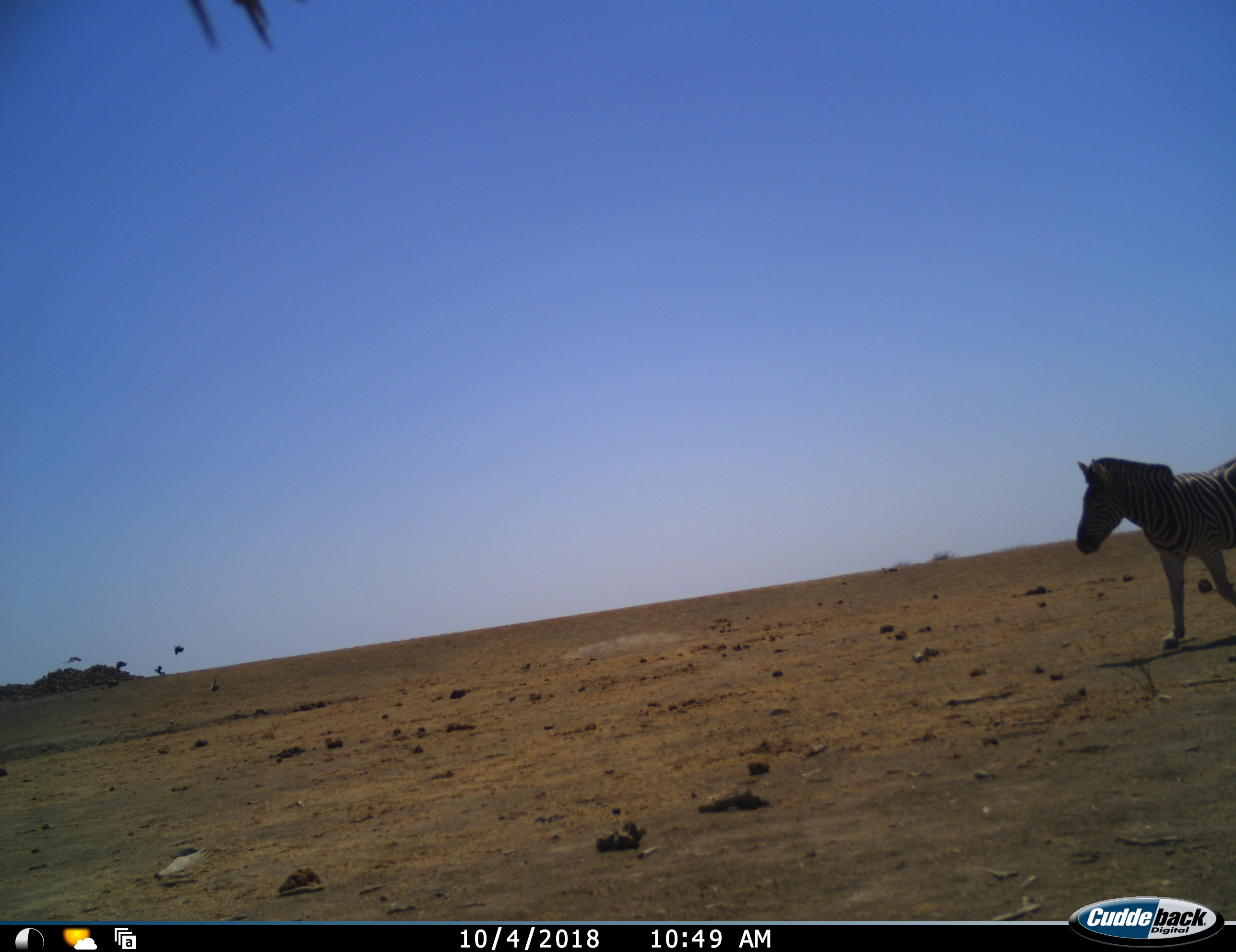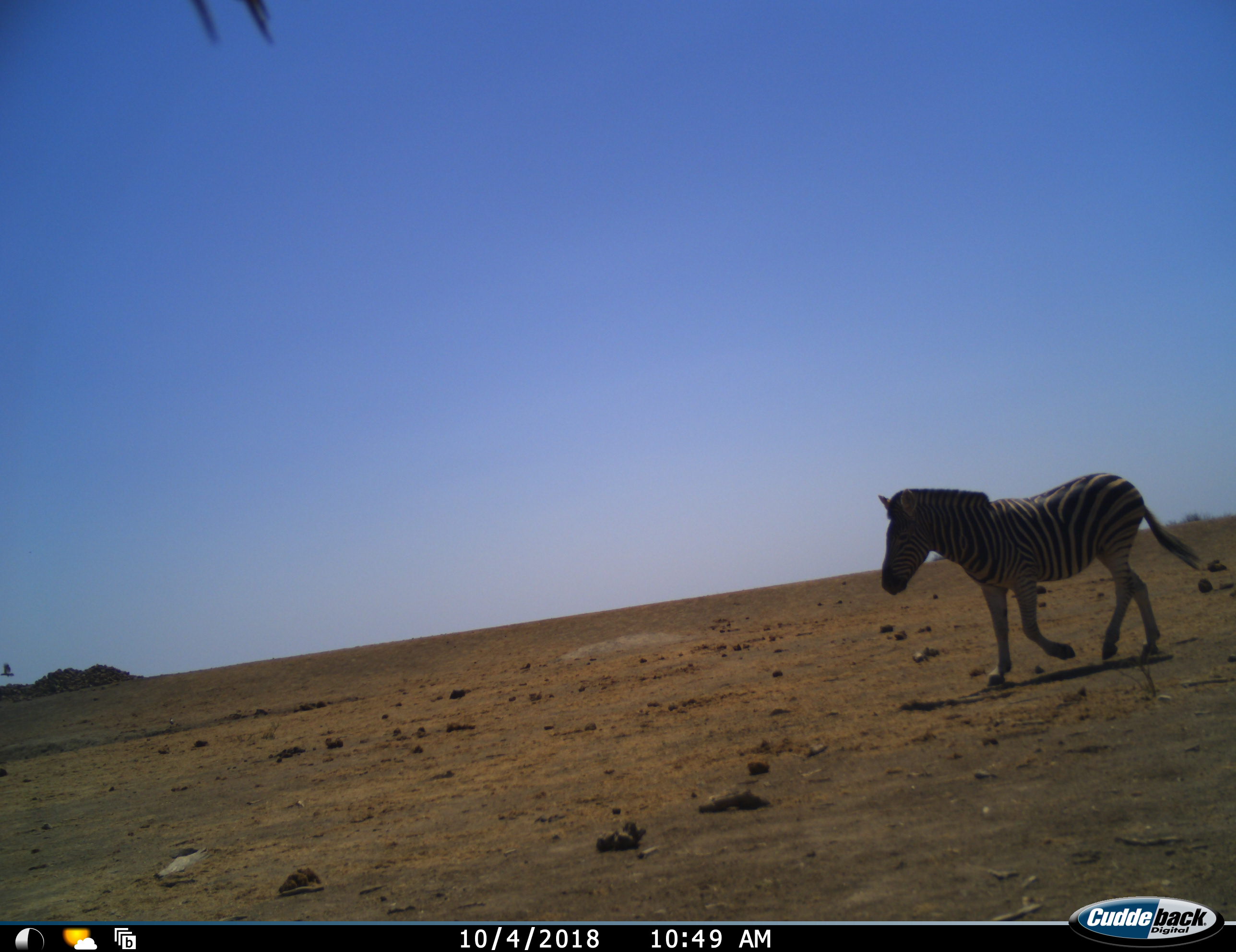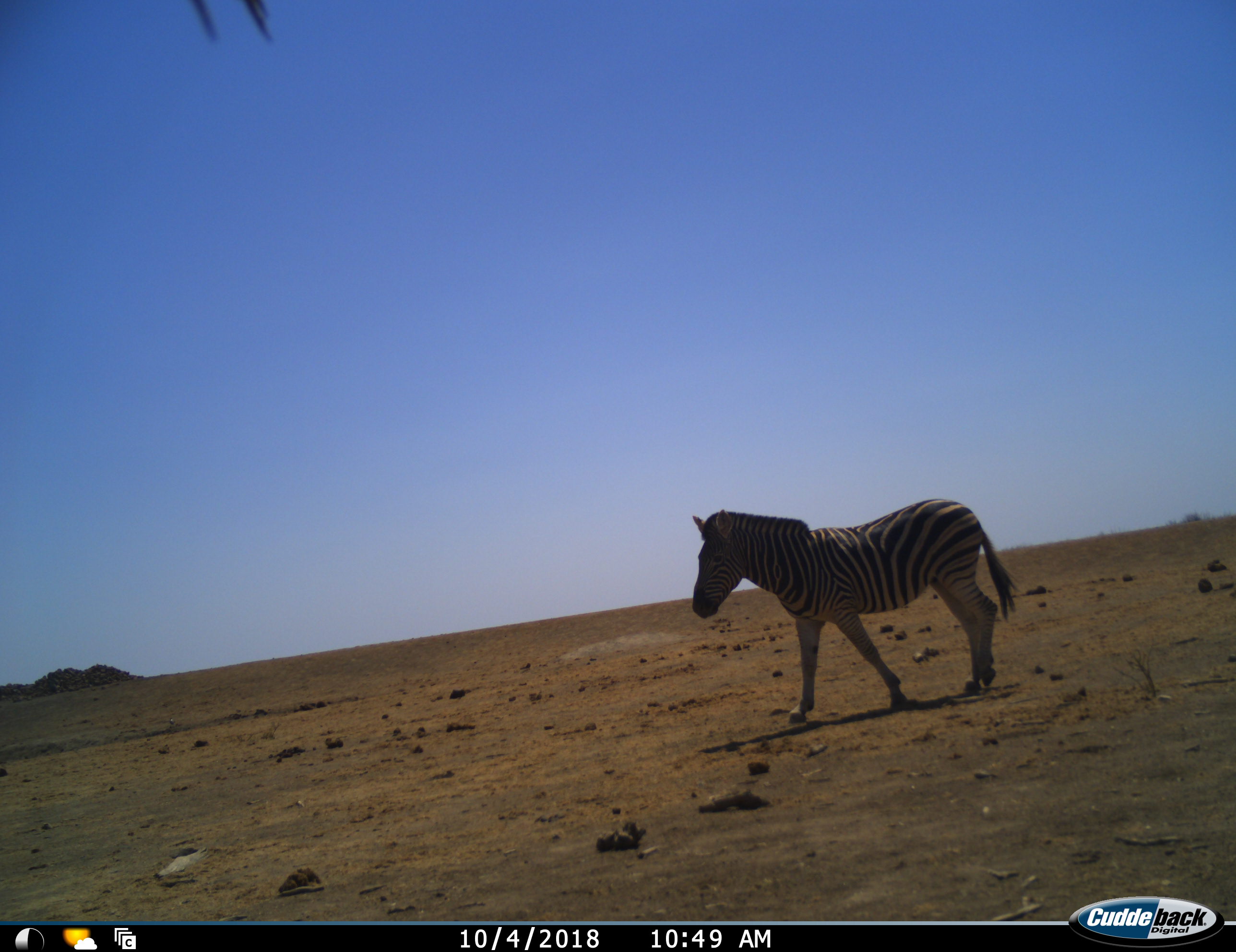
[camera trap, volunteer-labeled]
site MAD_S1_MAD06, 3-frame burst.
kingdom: Animalia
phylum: Chordata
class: Aves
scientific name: Aves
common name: bird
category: birdother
Birdother (bird) (Aves), count 5. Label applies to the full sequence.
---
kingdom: Animalia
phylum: Chordata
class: Mammalia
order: Perissodactyla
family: Equidae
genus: Equus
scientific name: Equus quagga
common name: plains zebra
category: zebraplains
Zebraplains (plains zebra) (Equus quagga), count 1. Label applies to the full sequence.